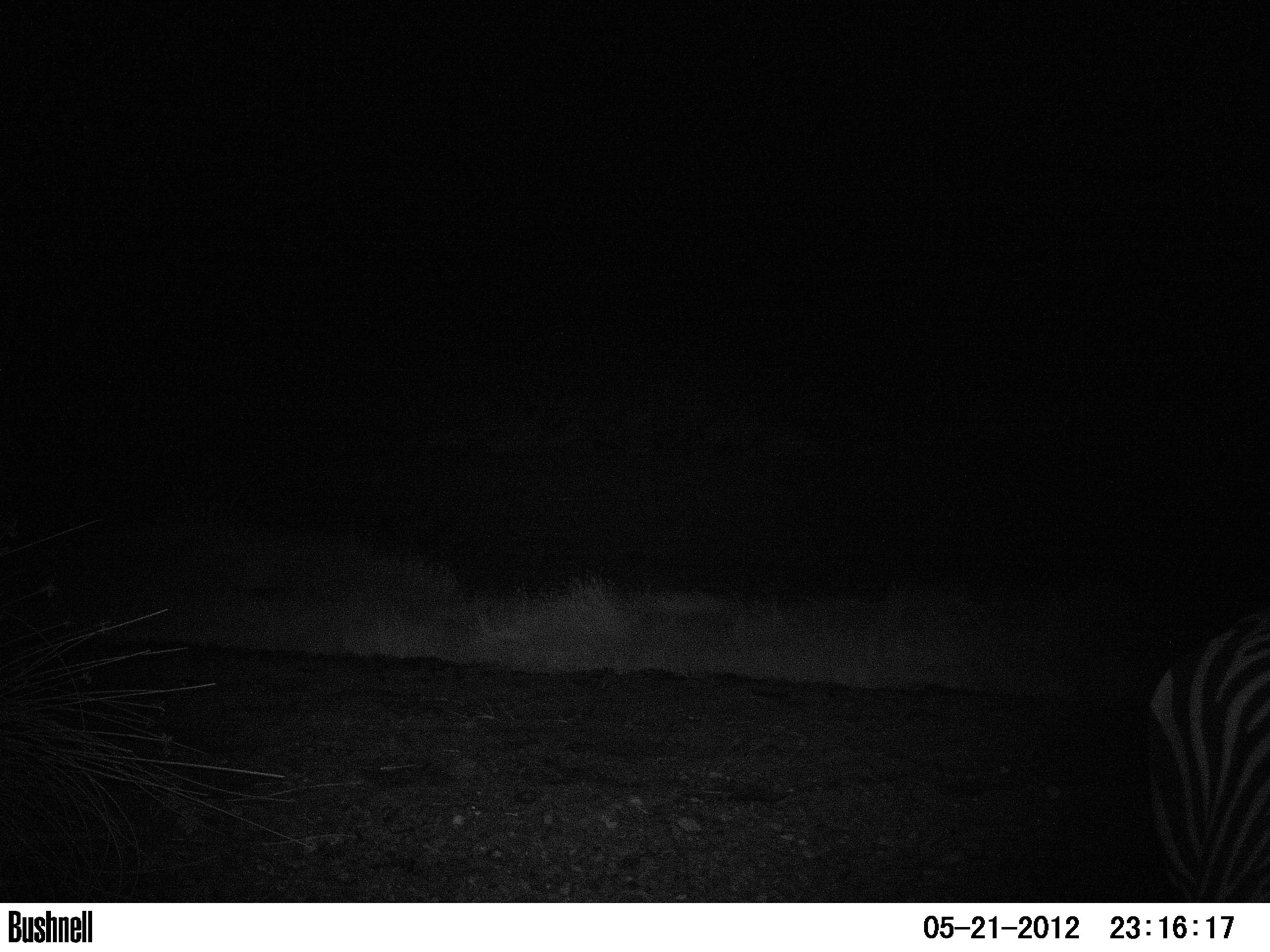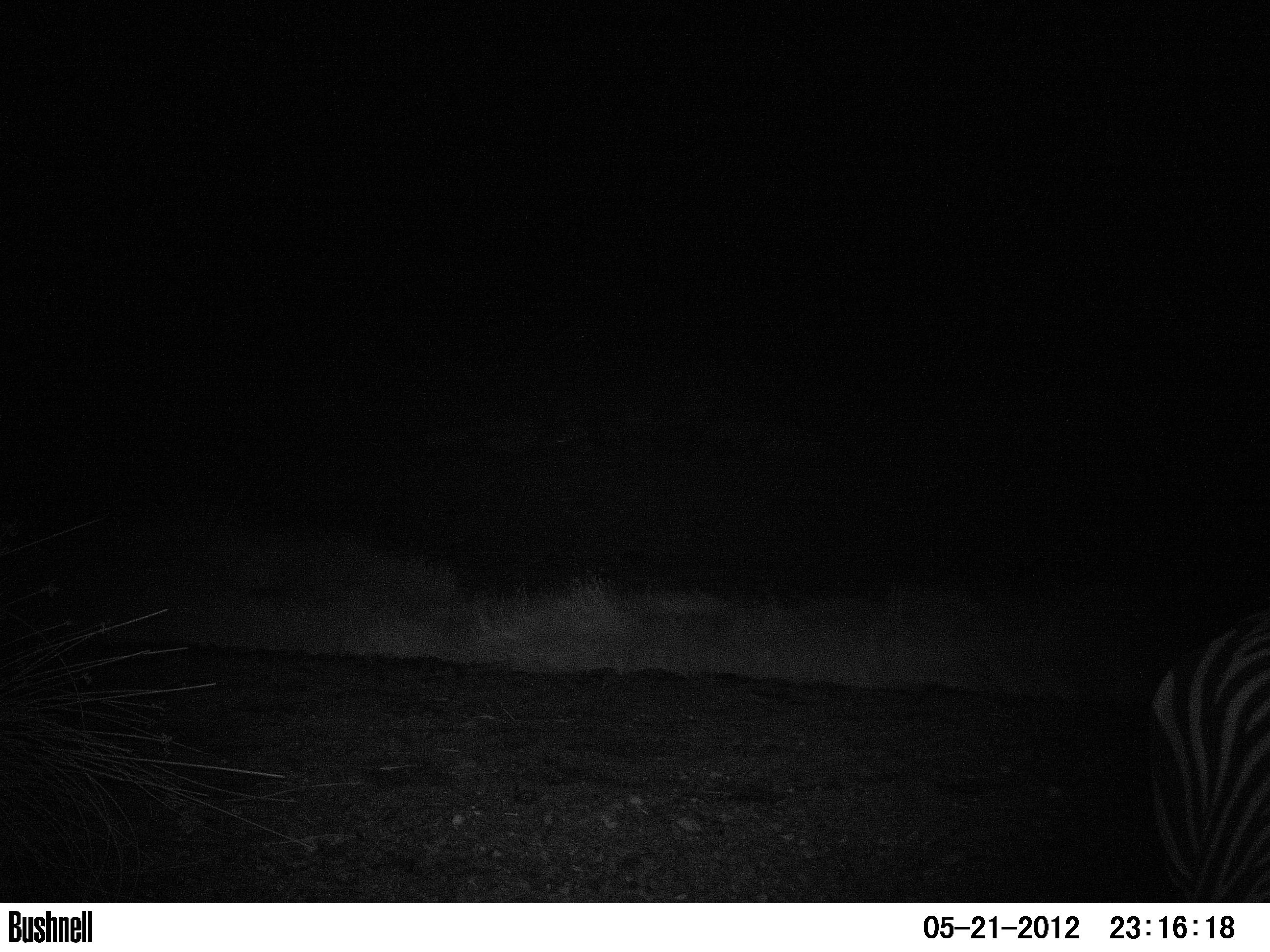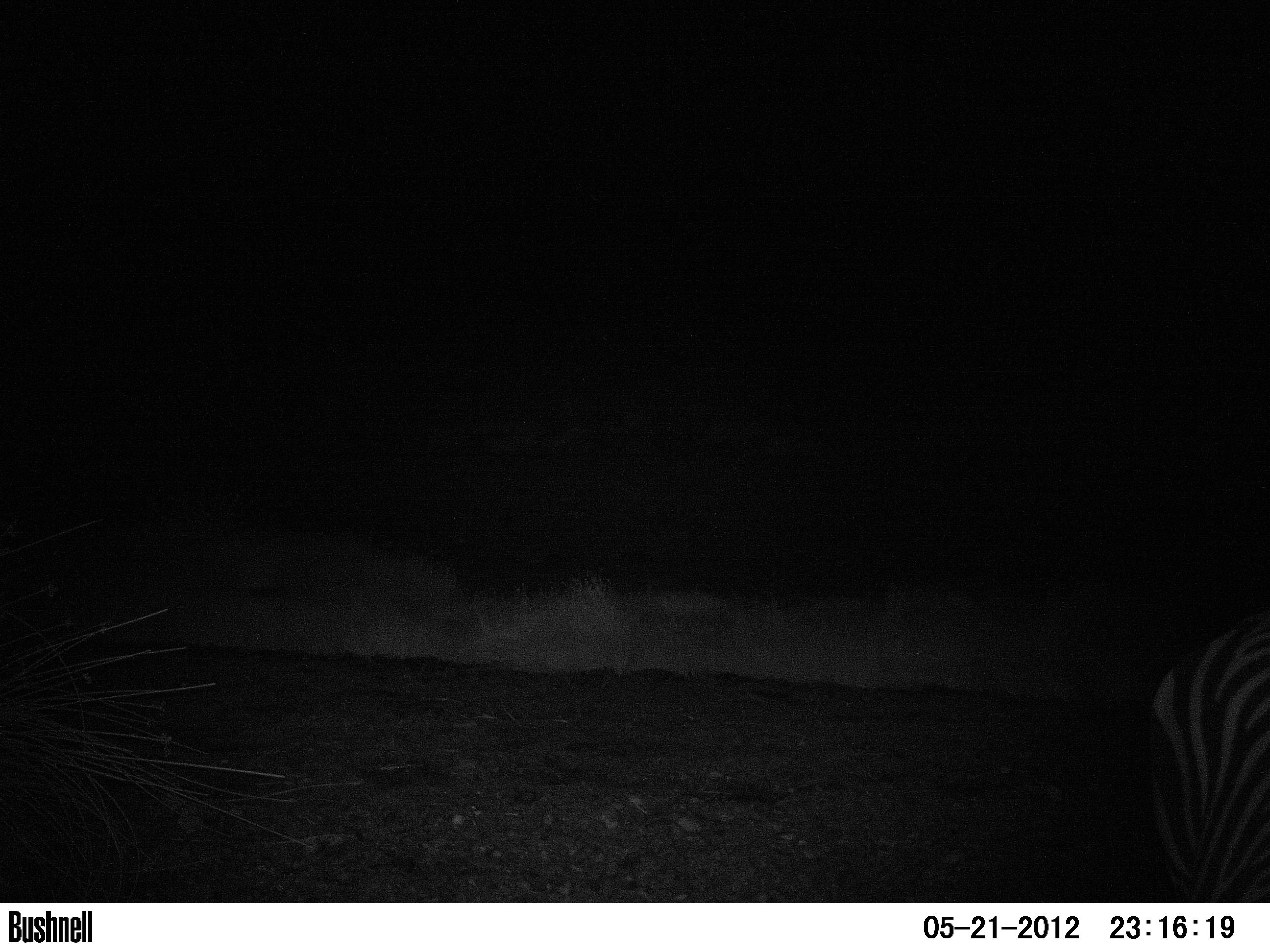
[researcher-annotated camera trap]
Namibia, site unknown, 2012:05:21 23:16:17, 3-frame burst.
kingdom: Animalia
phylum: Chordata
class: Mammalia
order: Perissodactyla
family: Equidae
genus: Equus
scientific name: Equus zebra hartmannae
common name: hartmann's mountain zebra